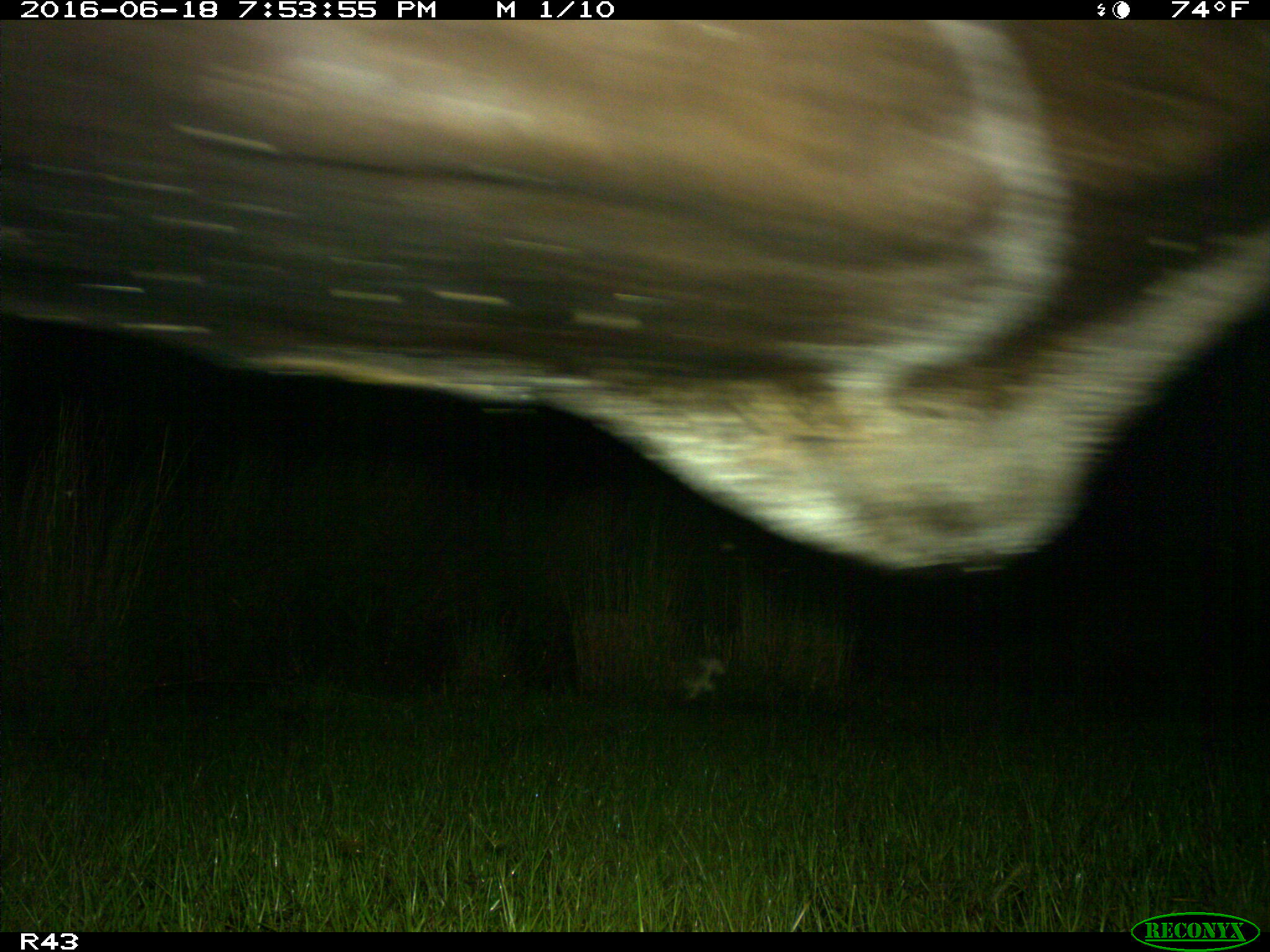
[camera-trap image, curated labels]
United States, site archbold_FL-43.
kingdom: Animalia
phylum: Chordata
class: Mammalia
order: Artiodactyla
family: Bovidae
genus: Bos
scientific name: Bos taurus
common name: domestic cow